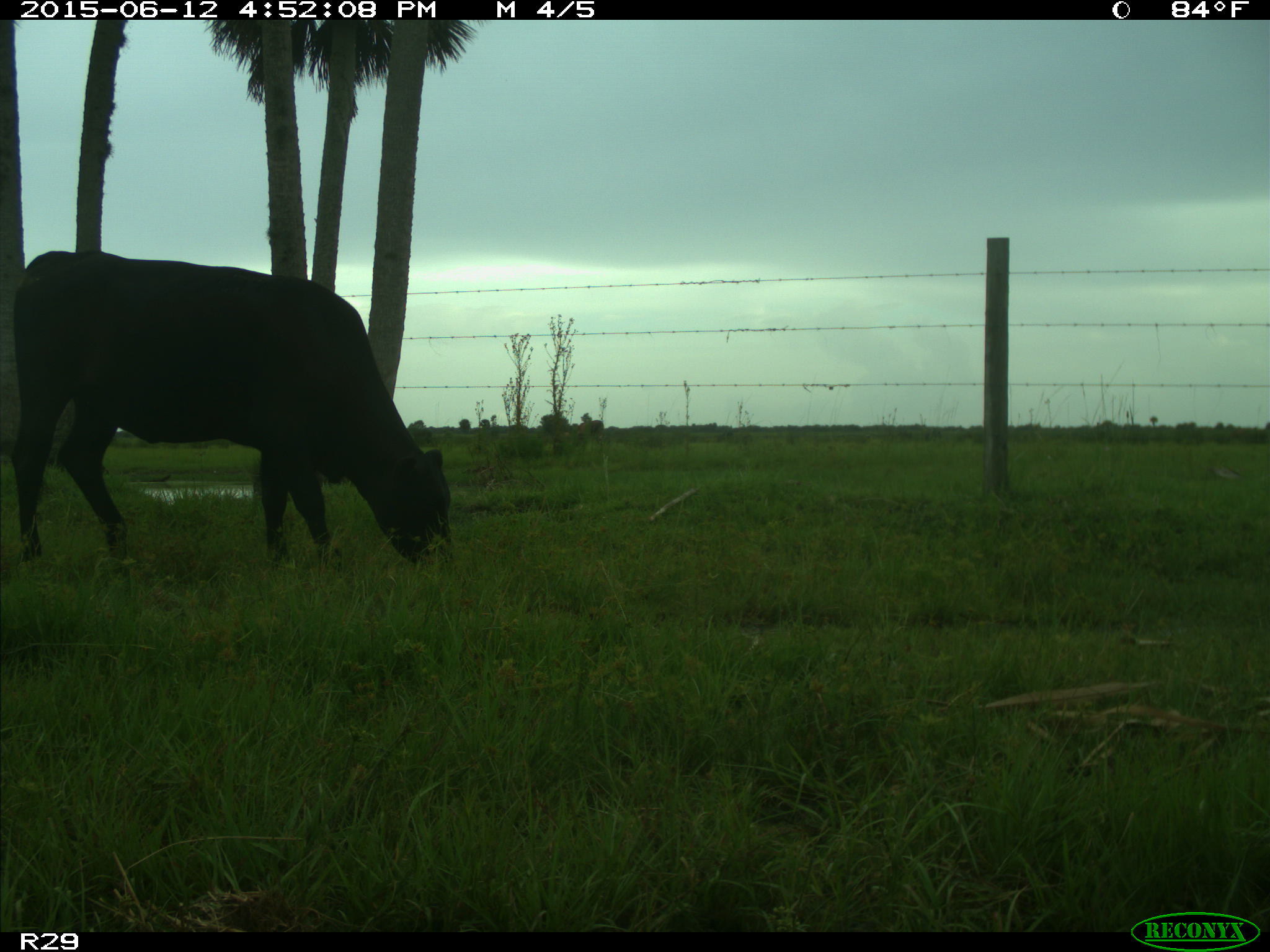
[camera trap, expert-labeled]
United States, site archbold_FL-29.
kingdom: Animalia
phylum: Chordata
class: Mammalia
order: Artiodactyla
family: Bovidae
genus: Bos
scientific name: Bos taurus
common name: domestic cow